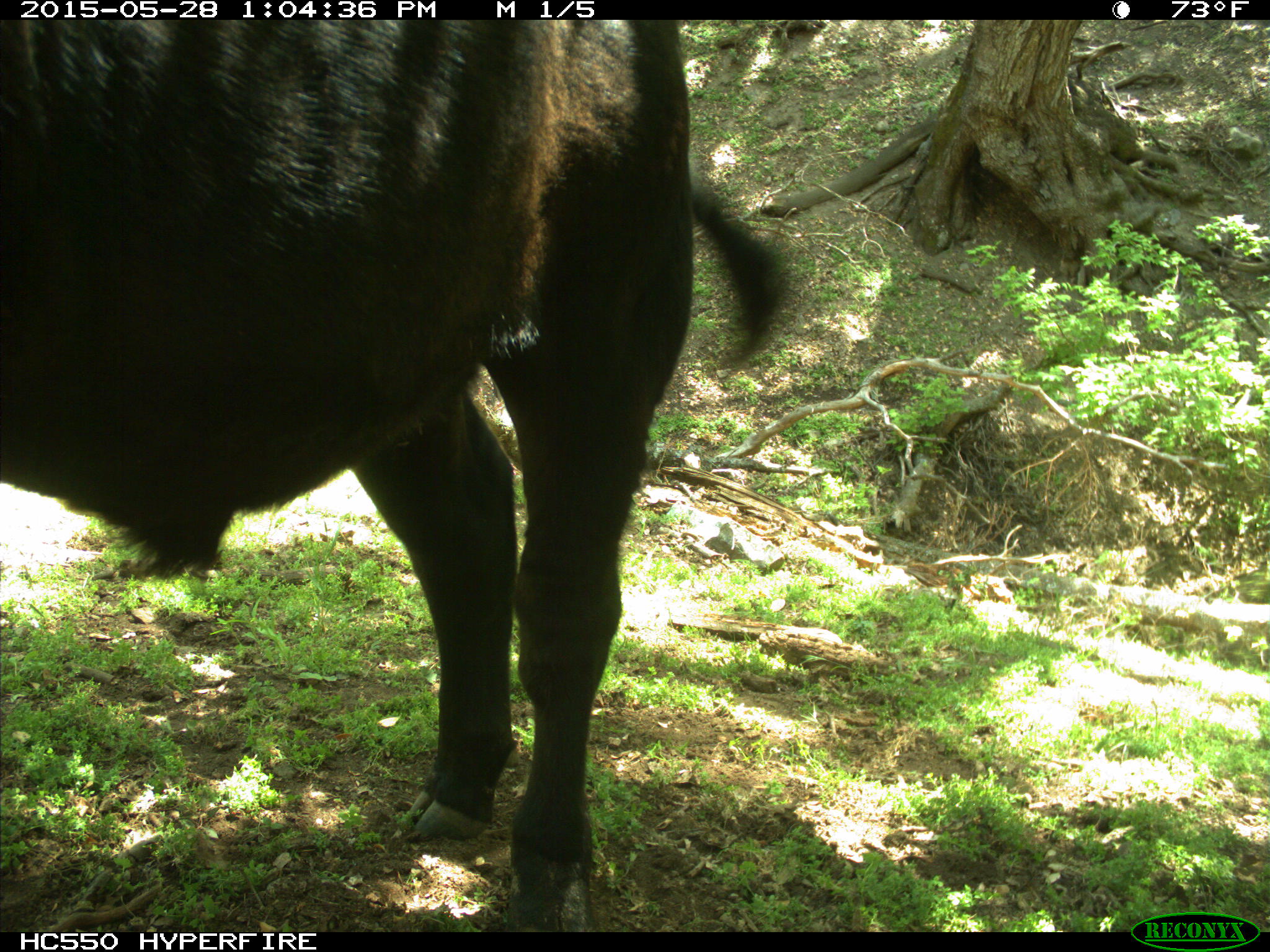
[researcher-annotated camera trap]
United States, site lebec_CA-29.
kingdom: Animalia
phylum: Chordata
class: Mammalia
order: Artiodactyla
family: Bovidae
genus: Bos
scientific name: Bos taurus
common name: domestic cow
Bos taurus (domestic cow).